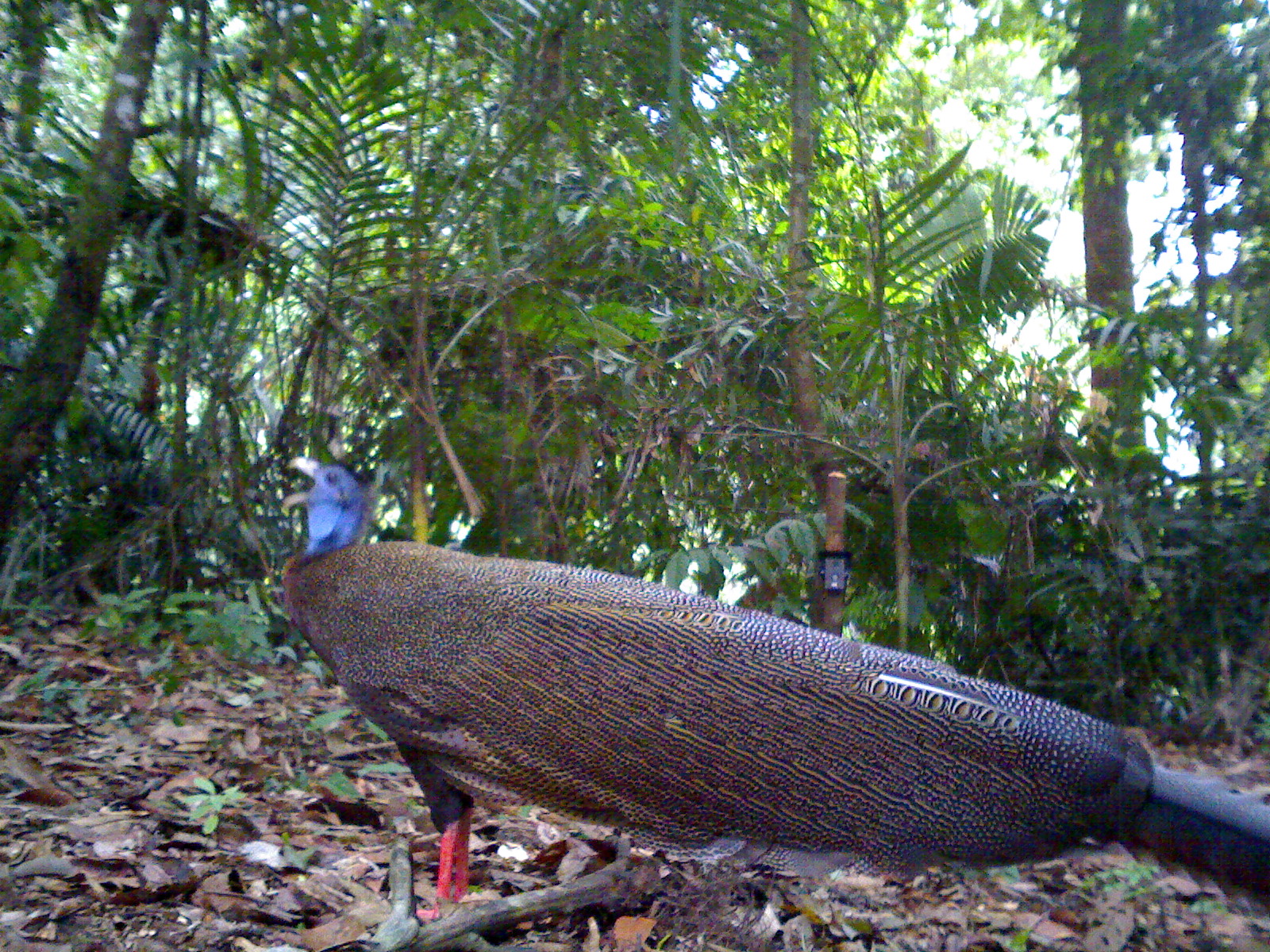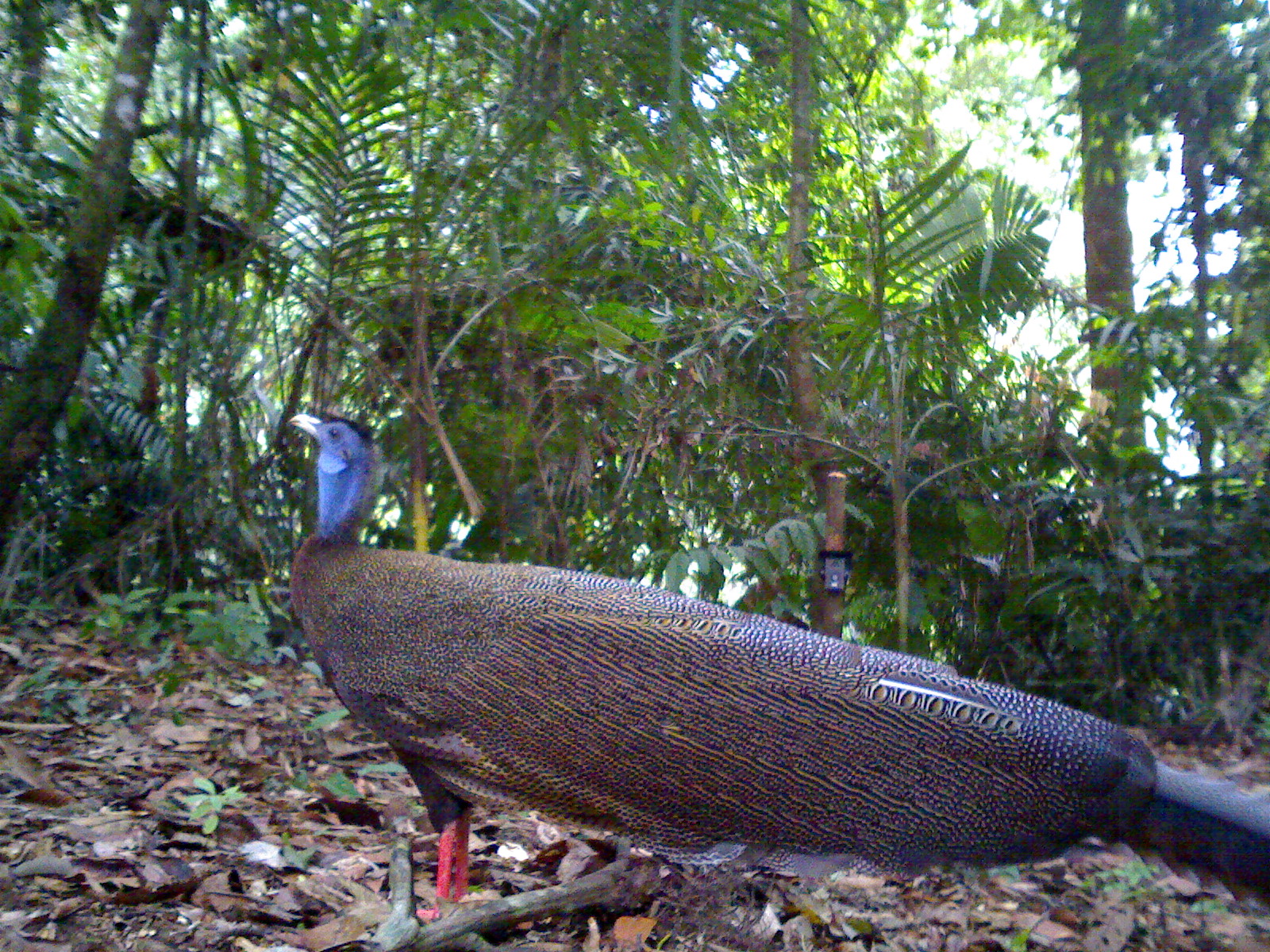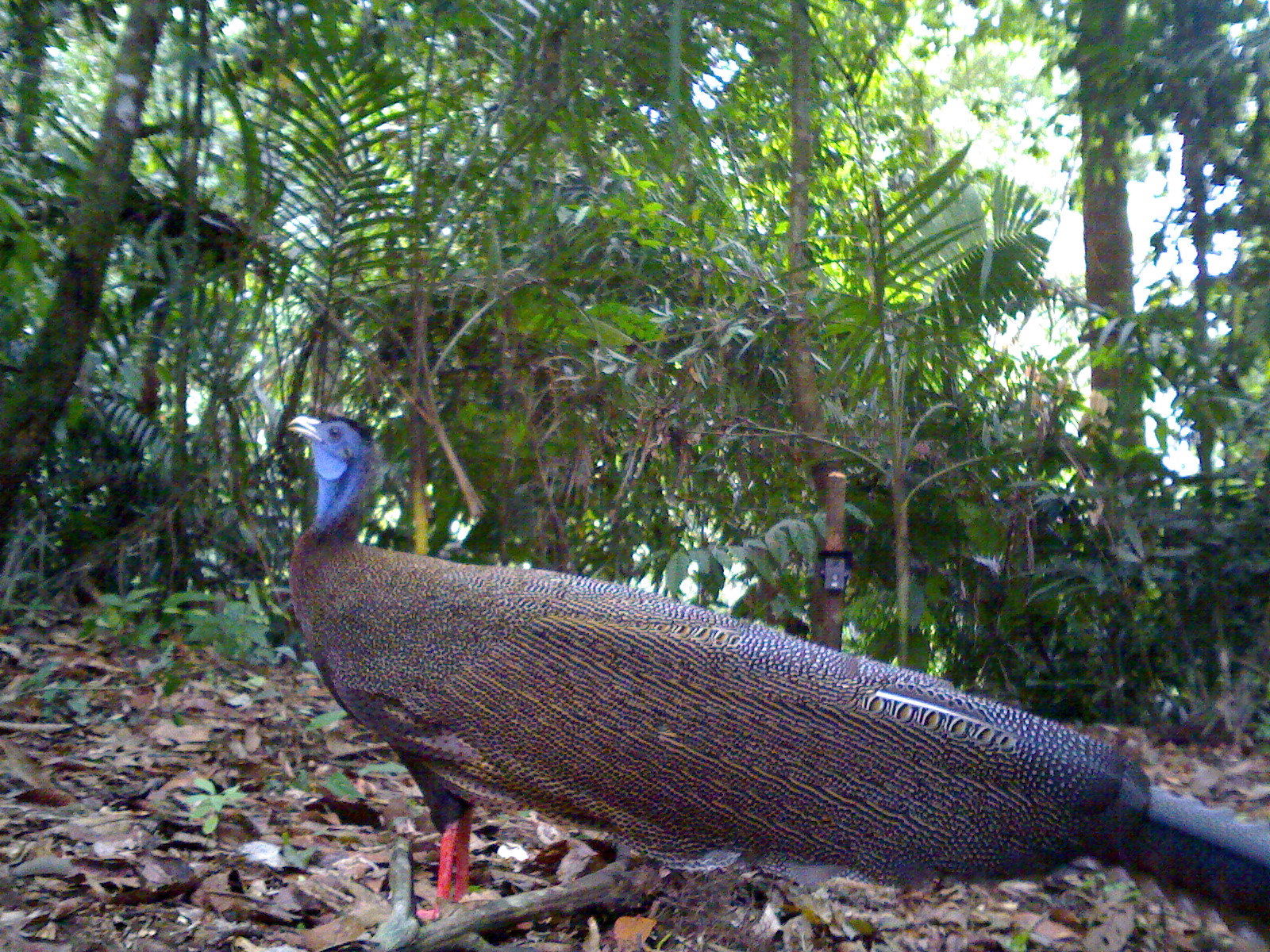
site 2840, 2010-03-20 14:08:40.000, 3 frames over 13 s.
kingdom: Animalia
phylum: Chordata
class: Aves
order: Galliformes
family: Phasianidae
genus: Argusianus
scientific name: Argusianus argus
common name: great argus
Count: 1.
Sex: female.